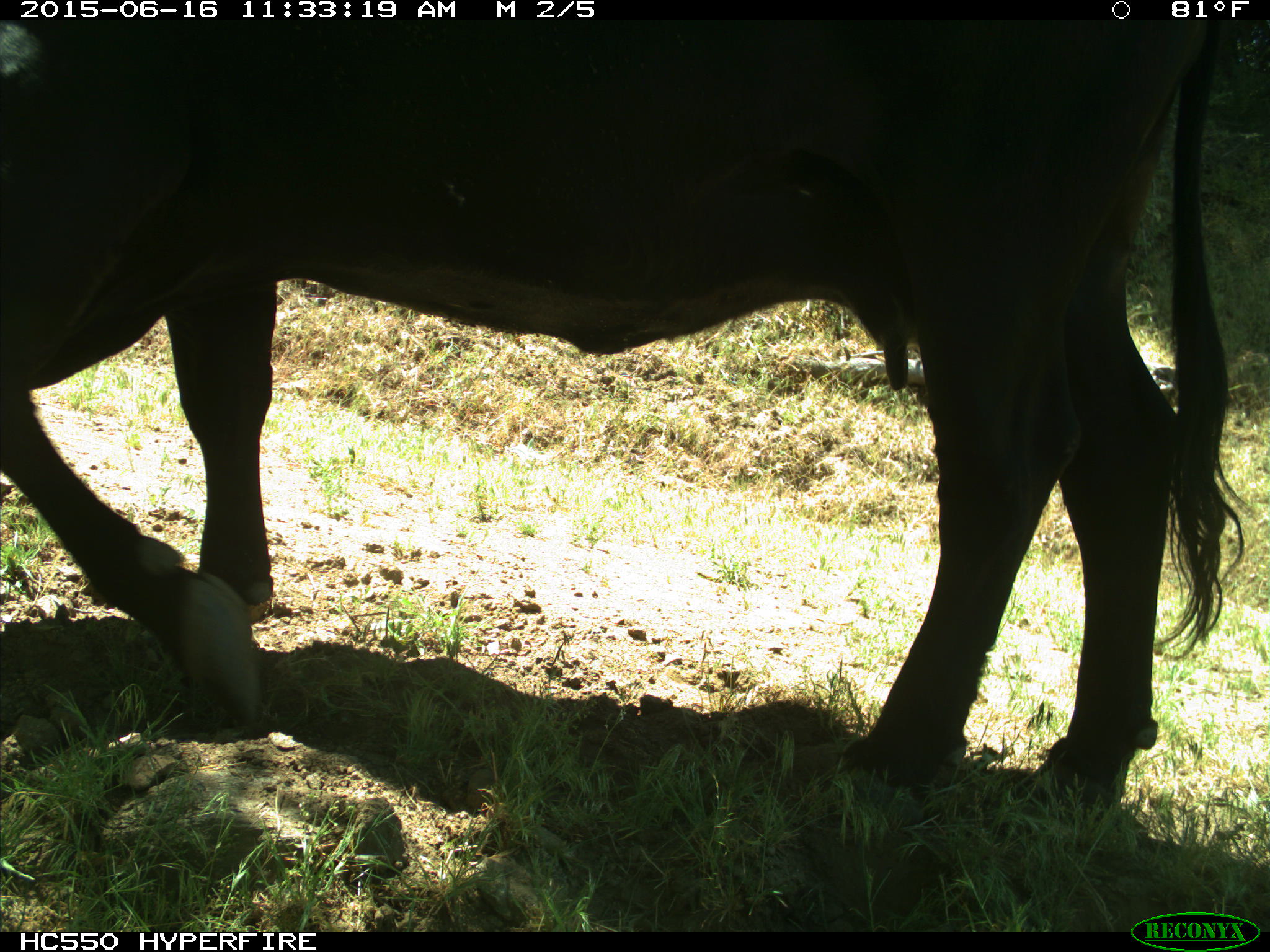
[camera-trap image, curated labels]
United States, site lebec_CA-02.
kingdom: Animalia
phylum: Chordata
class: Mammalia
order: Artiodactyla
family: Bovidae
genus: Bos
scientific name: Bos taurus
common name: domestic cow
Bos taurus (domestic cow).